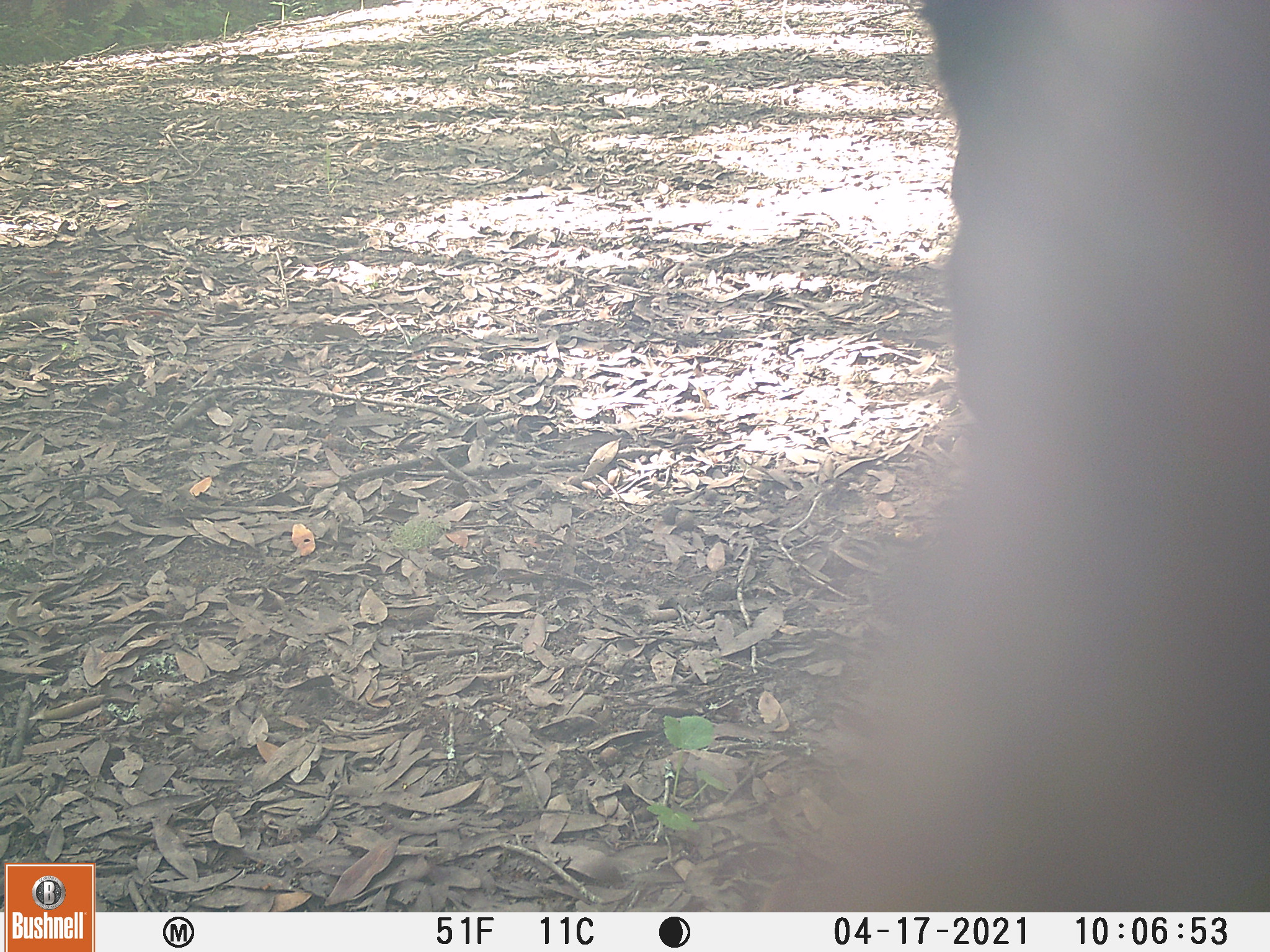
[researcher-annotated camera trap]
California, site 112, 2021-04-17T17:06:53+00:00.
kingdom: Animalia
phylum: Chordata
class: Mammalia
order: Artiodactyla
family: Bovidae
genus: Bos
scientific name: Bos taurus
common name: domestic cattle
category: cattle